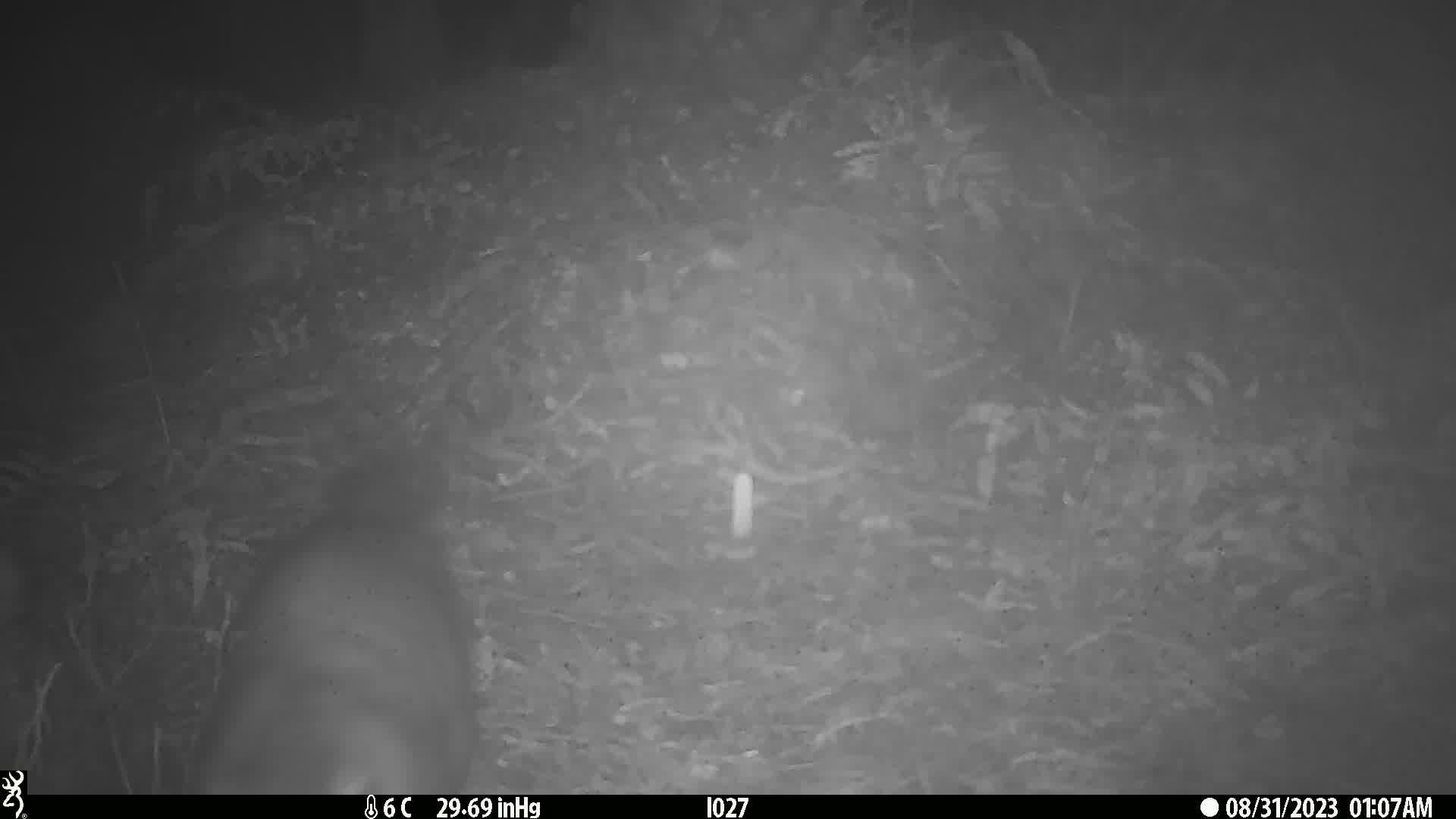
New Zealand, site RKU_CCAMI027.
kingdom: Animalia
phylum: Chordata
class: Mammalia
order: Diprotodontia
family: Phalangeridae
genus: Trichosurus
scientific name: Trichosurus vulpecula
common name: common brushtail possum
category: possum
Possum (common brushtail possum) (Trichosurus vulpecula).